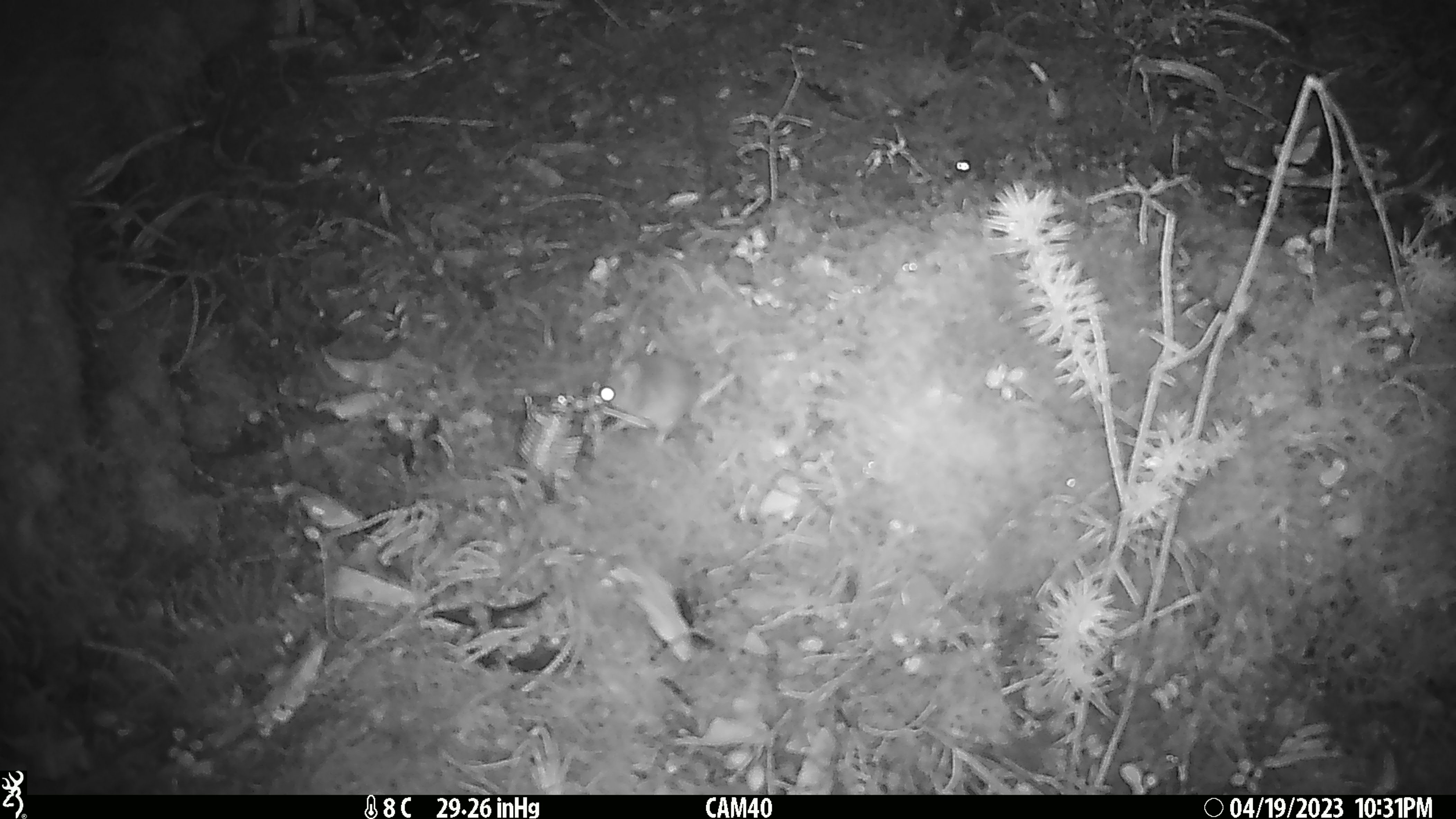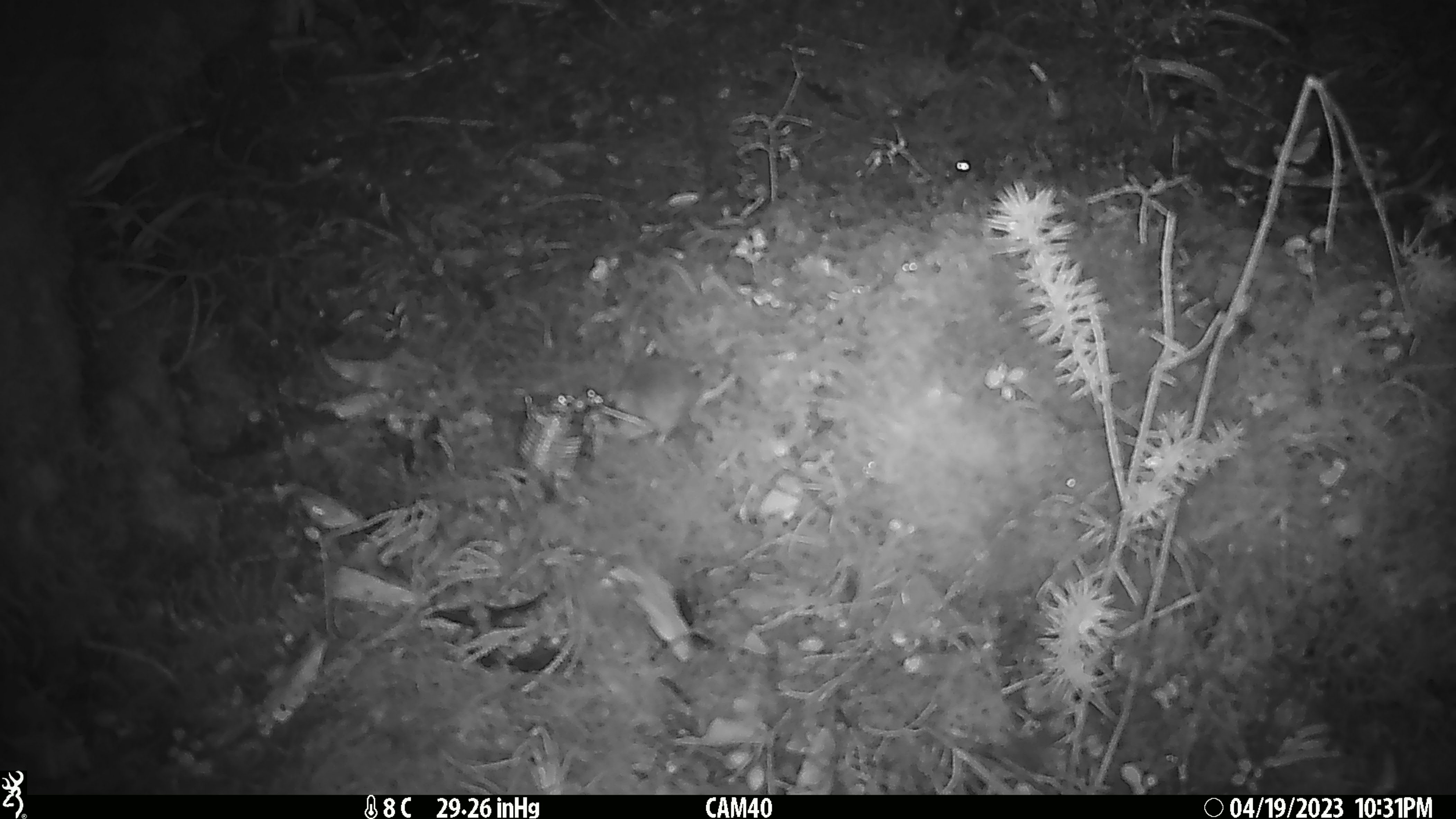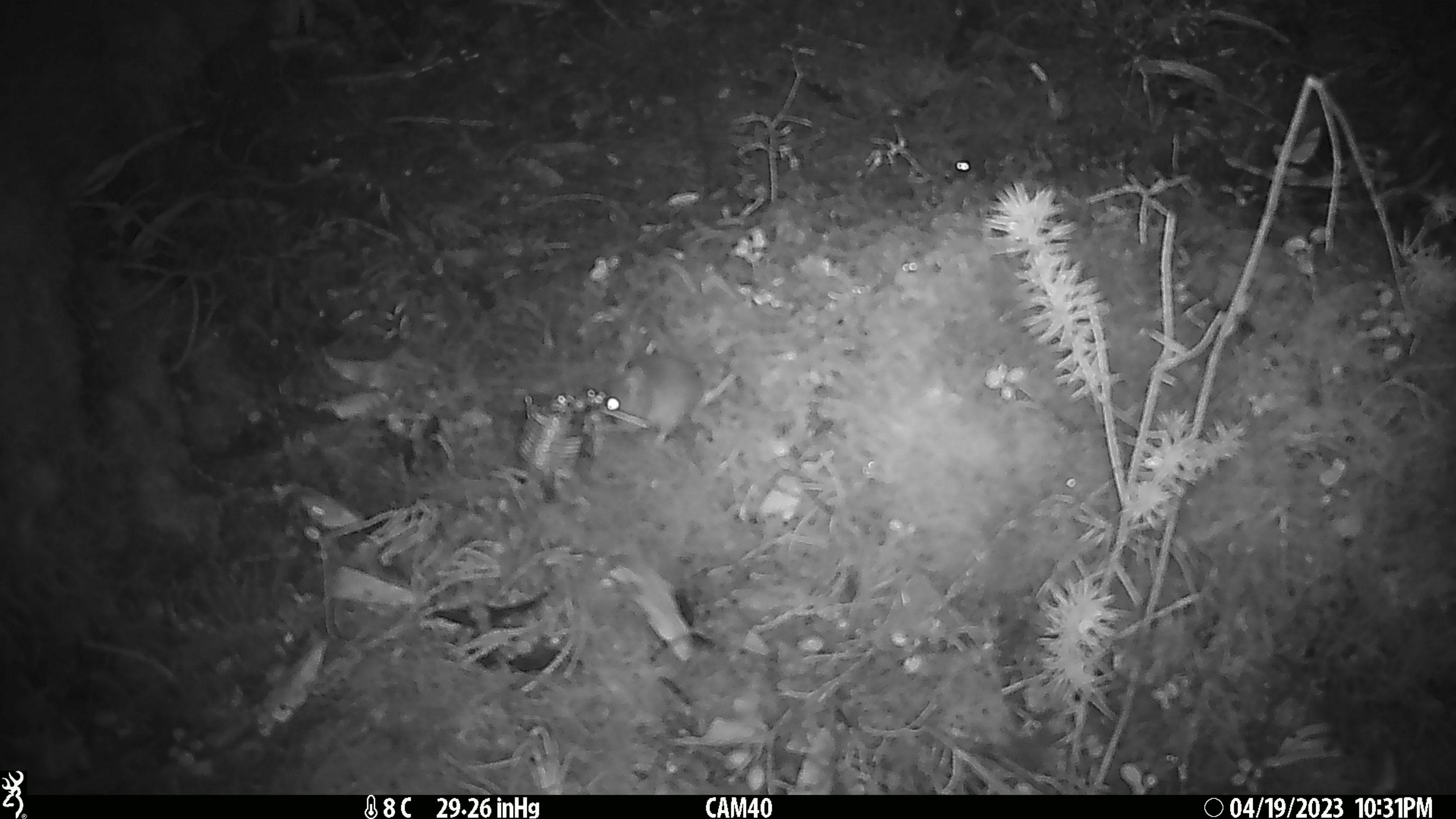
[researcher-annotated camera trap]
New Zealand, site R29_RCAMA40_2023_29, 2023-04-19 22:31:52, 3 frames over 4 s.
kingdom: Animalia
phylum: Chordata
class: Mammalia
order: Rodentia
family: Muridae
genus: Mus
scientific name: Mus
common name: mouse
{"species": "mouse (Mus)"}